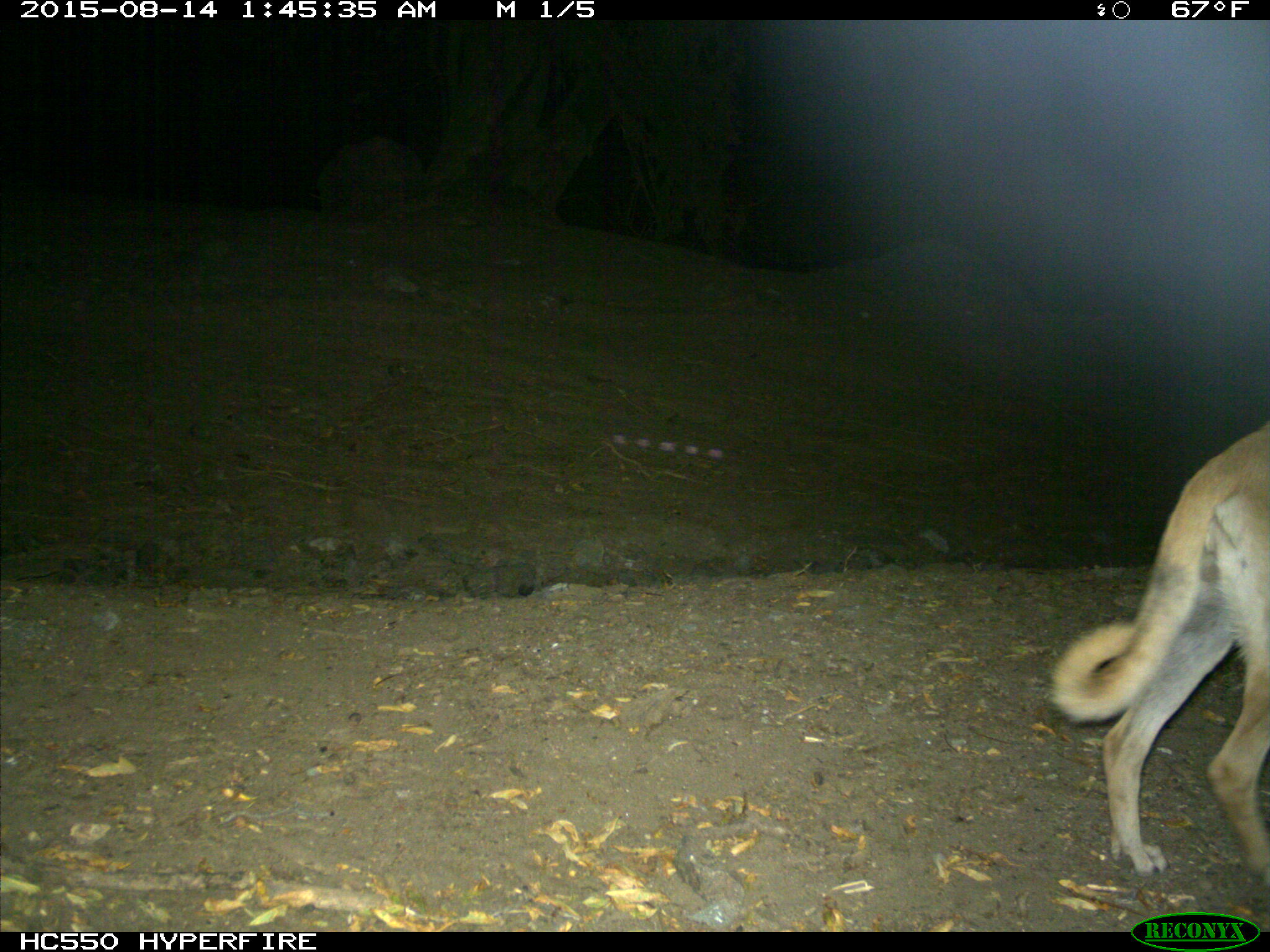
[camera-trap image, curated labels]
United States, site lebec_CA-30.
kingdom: Animalia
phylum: Chordata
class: Mammalia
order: Carnivora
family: Canidae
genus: Canis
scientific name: Canis familiaris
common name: domestic dog